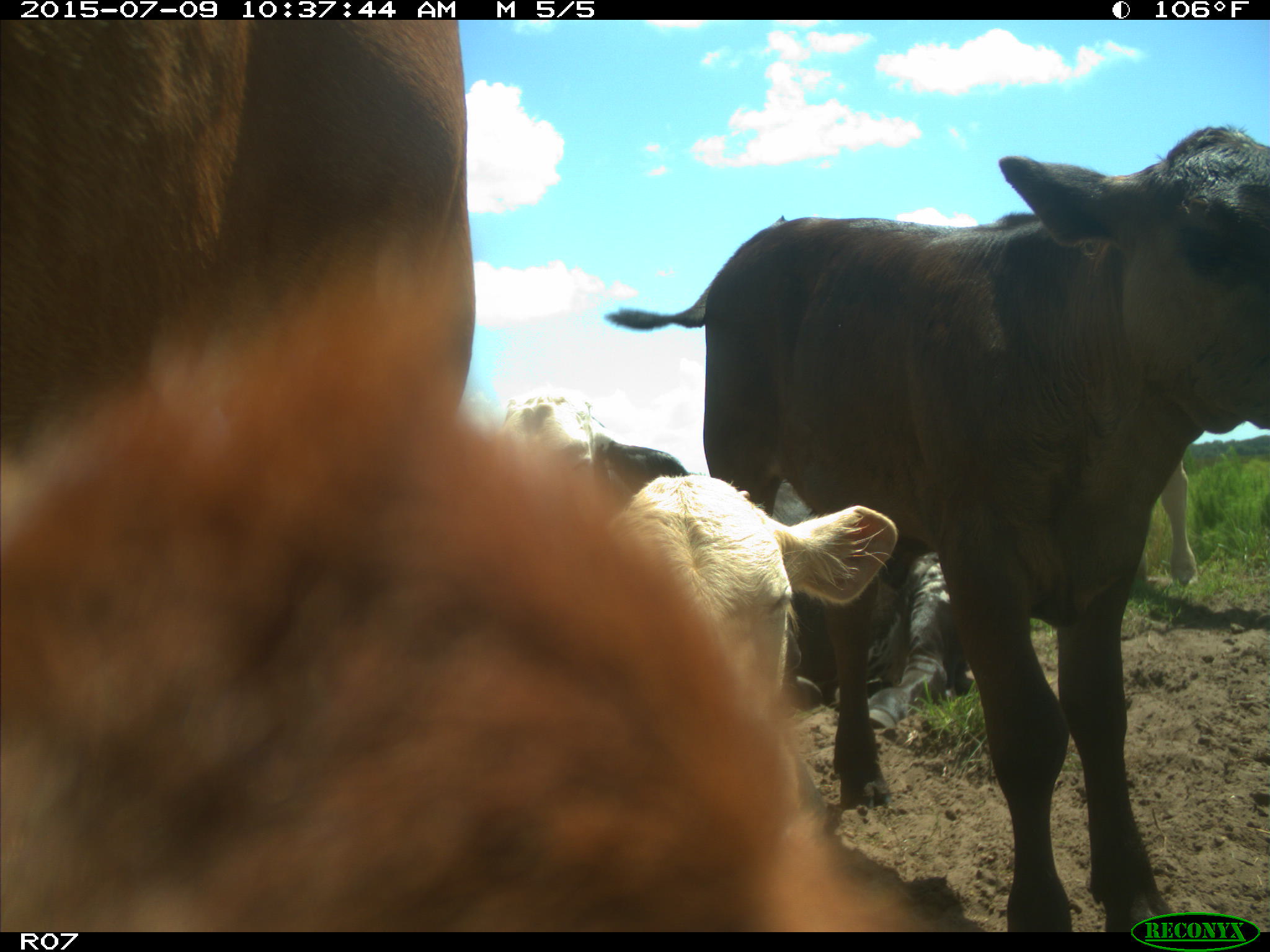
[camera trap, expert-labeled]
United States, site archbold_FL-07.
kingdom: Animalia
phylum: Chordata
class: Mammalia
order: Artiodactyla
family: Bovidae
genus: Bos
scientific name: Bos taurus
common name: domestic cow